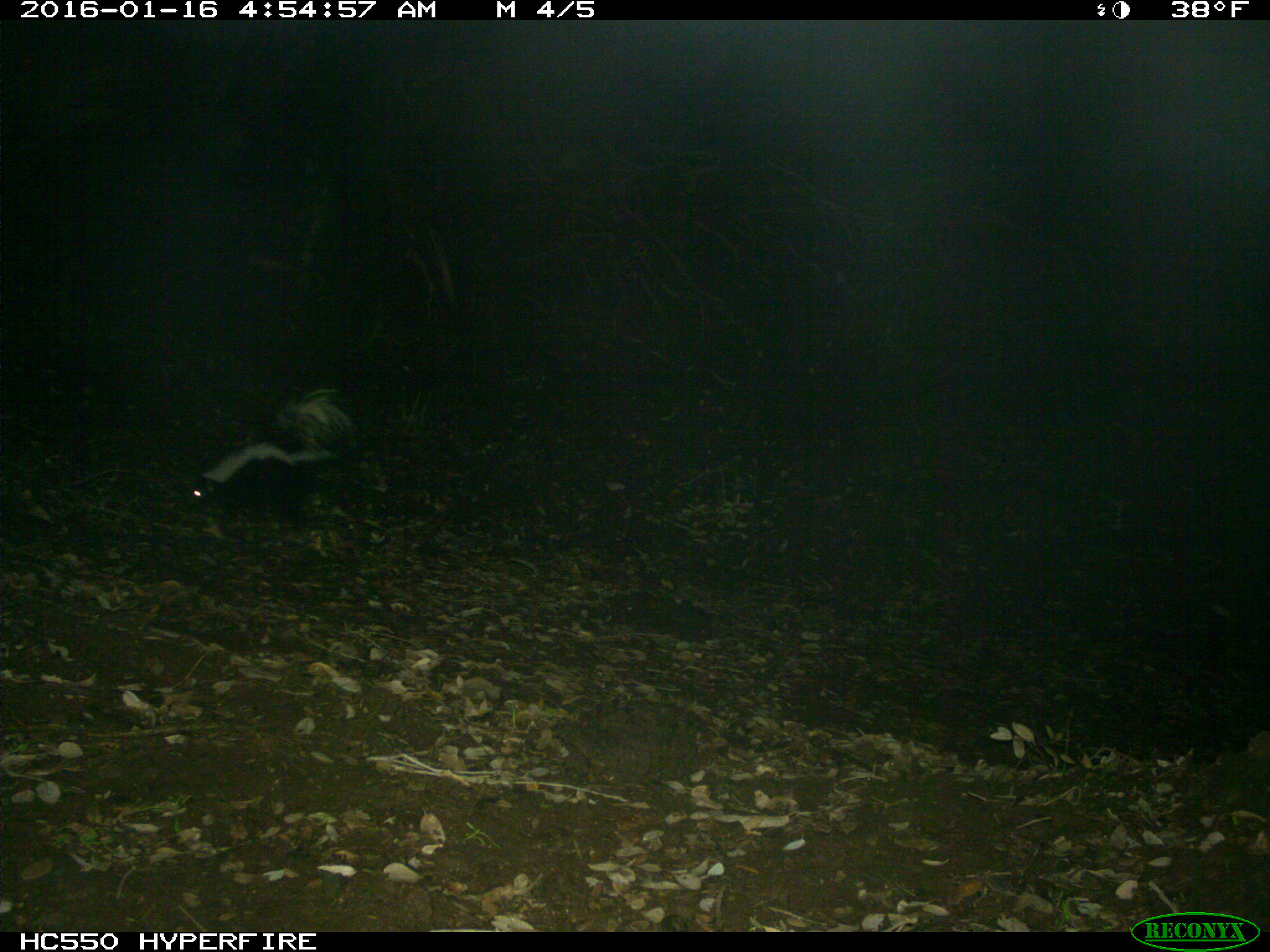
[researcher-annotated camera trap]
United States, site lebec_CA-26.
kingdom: Animalia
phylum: Chordata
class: Mammalia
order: Carnivora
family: Mephitidae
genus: Mephitis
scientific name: Mephitis mephitis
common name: striped skunk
Mephitis mephitis (striped skunk).